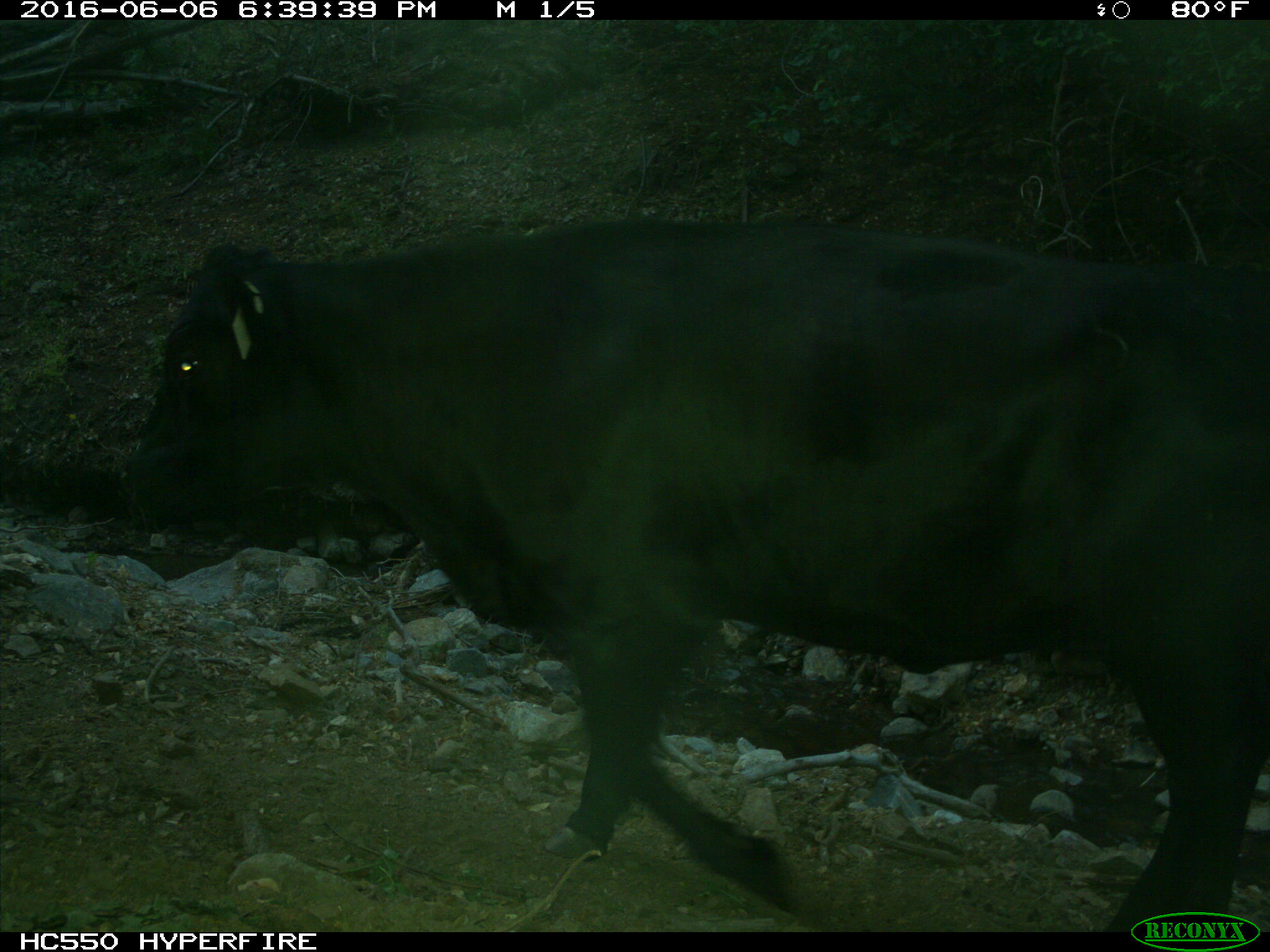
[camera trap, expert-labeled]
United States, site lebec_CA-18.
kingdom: Animalia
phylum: Chordata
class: Mammalia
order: Artiodactyla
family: Bovidae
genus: Bos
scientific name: Bos taurus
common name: domestic cow